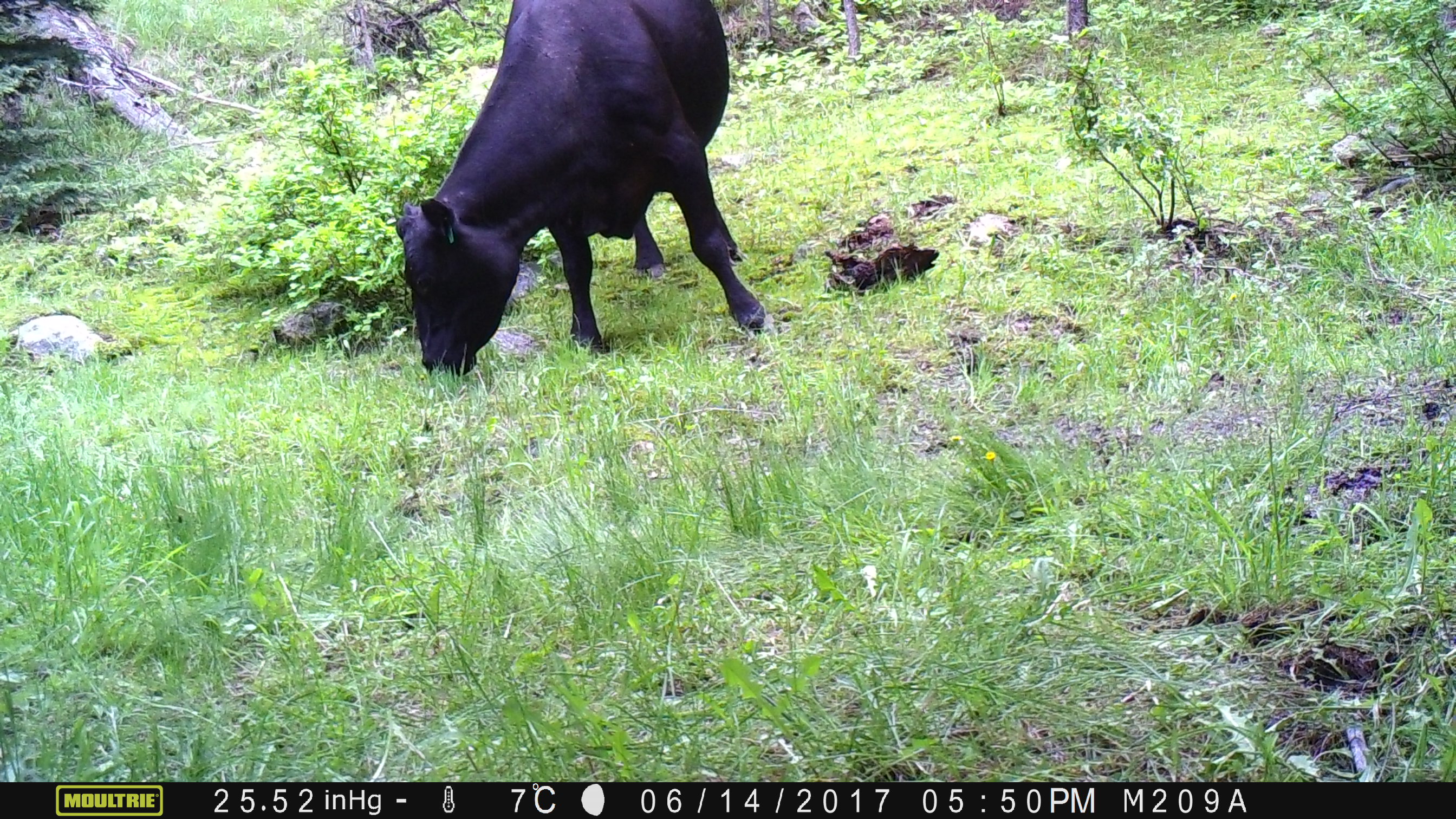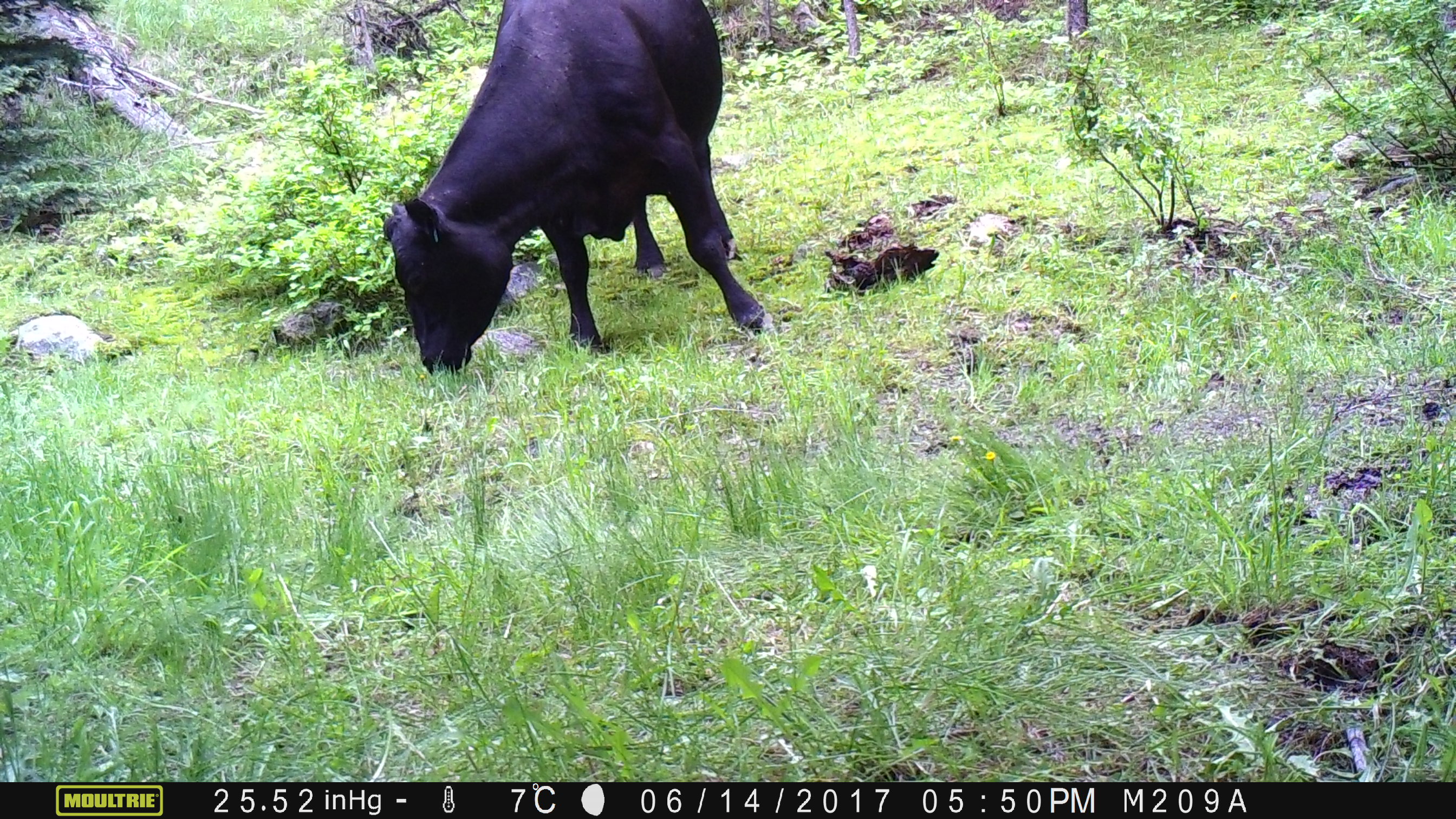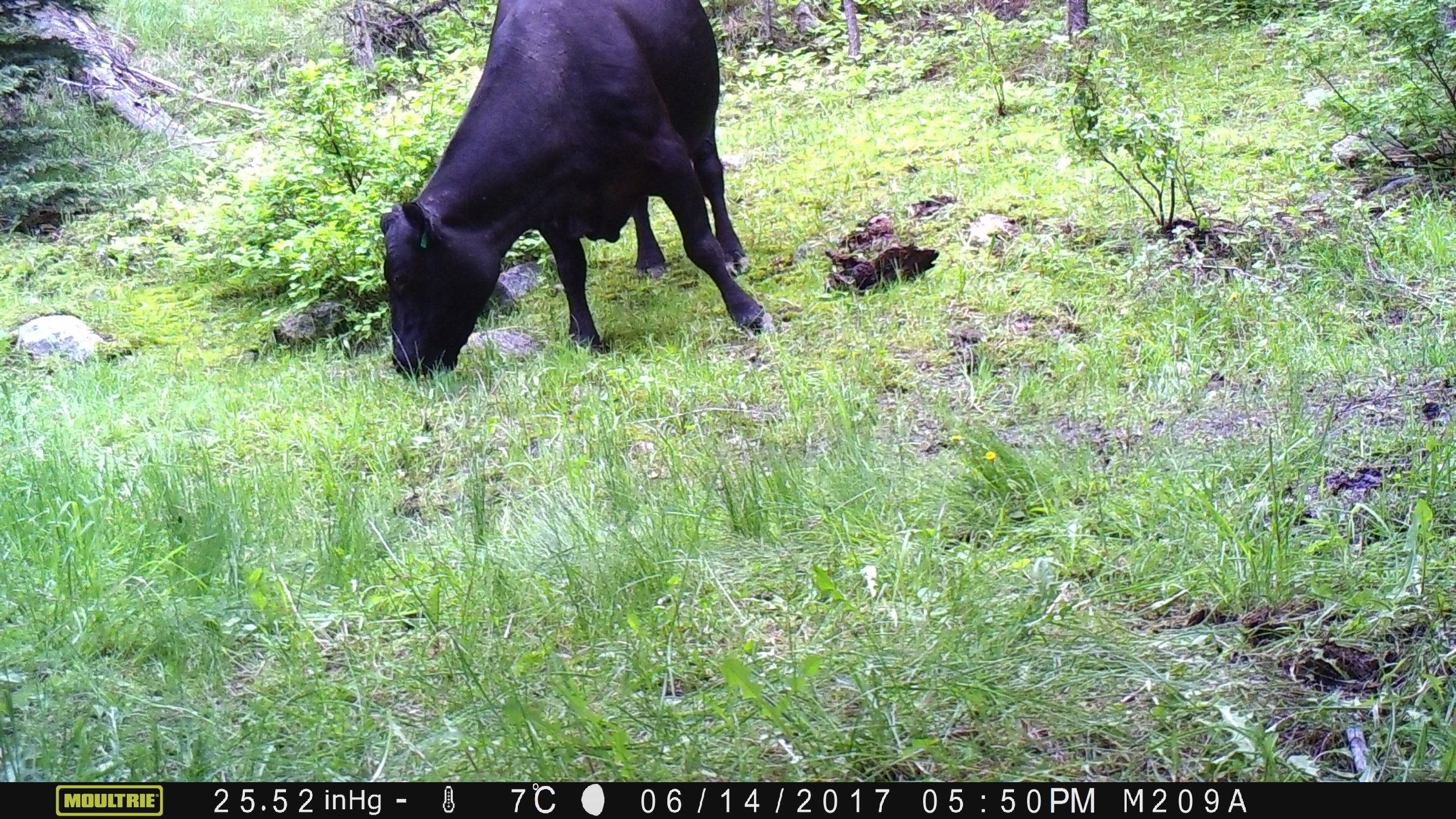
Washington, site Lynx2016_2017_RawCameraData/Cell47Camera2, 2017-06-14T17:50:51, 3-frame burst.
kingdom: Animalia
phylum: Chordata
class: Mammalia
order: Artiodactyla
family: Bovidae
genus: Bos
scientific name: Bos taurus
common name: domestic cattle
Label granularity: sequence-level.